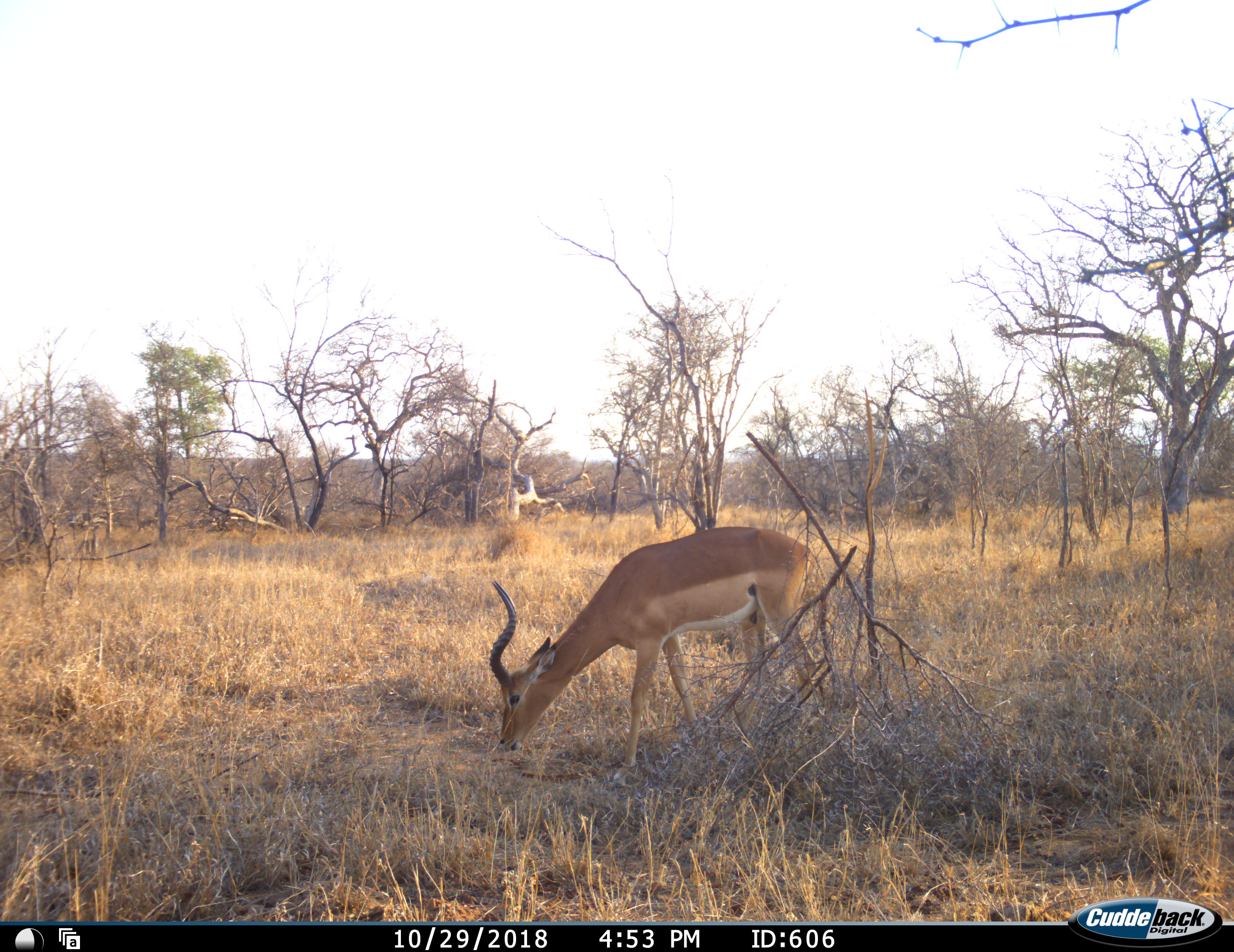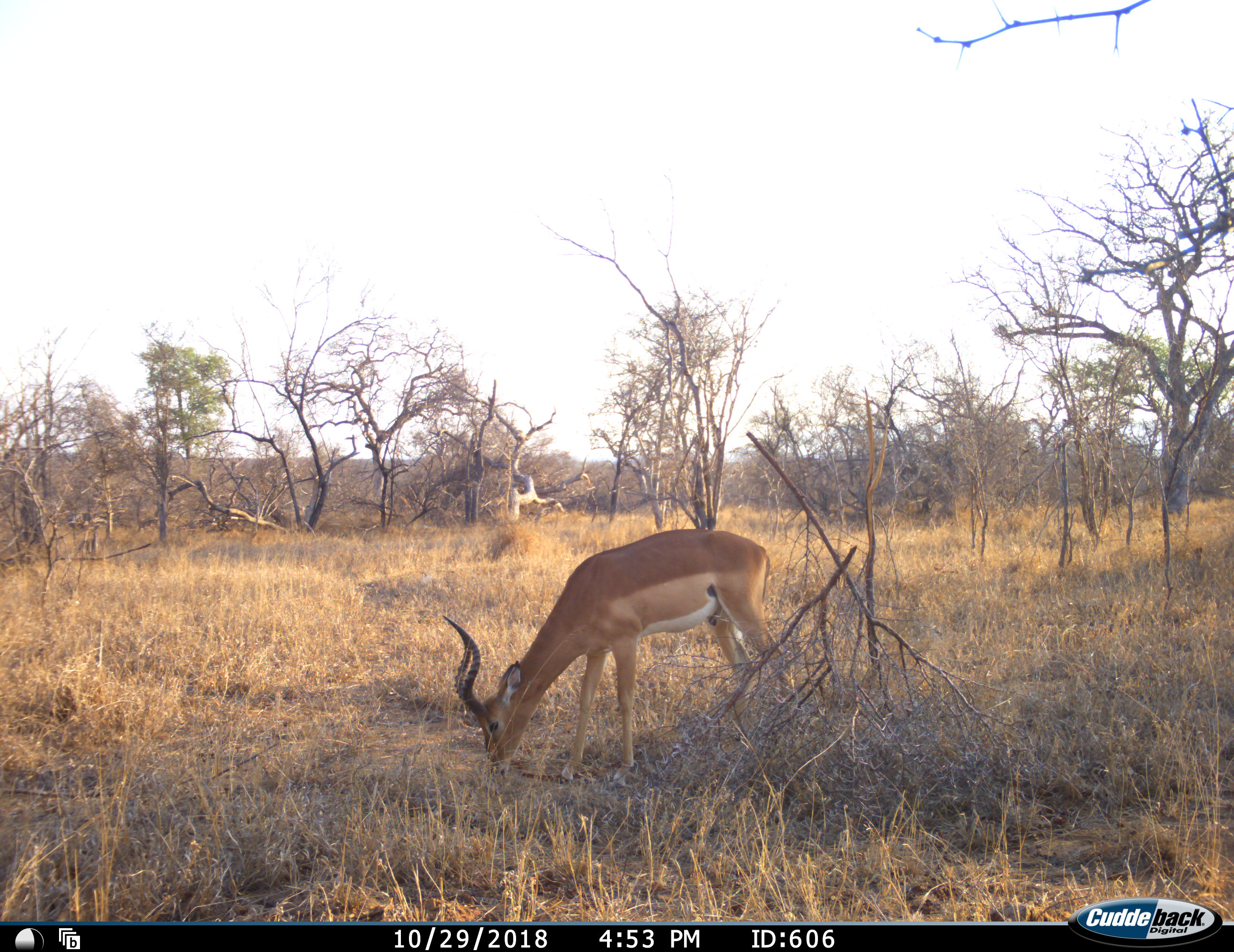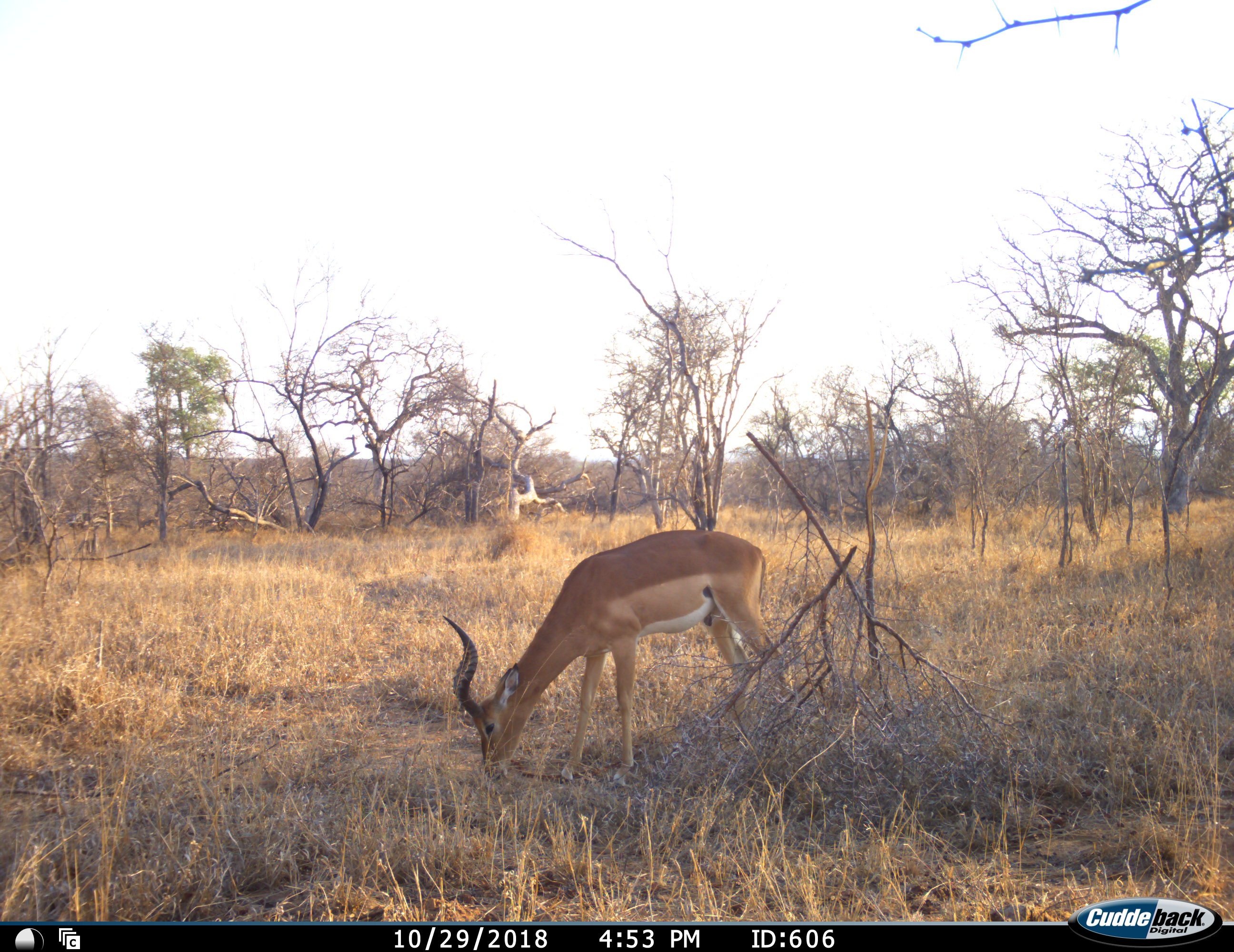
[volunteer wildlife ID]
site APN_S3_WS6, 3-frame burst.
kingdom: Animalia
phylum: Chordata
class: Mammalia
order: Artiodactyla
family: Bovidae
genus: Aepyceros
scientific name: Aepyceros melampus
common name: impala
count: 1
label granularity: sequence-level